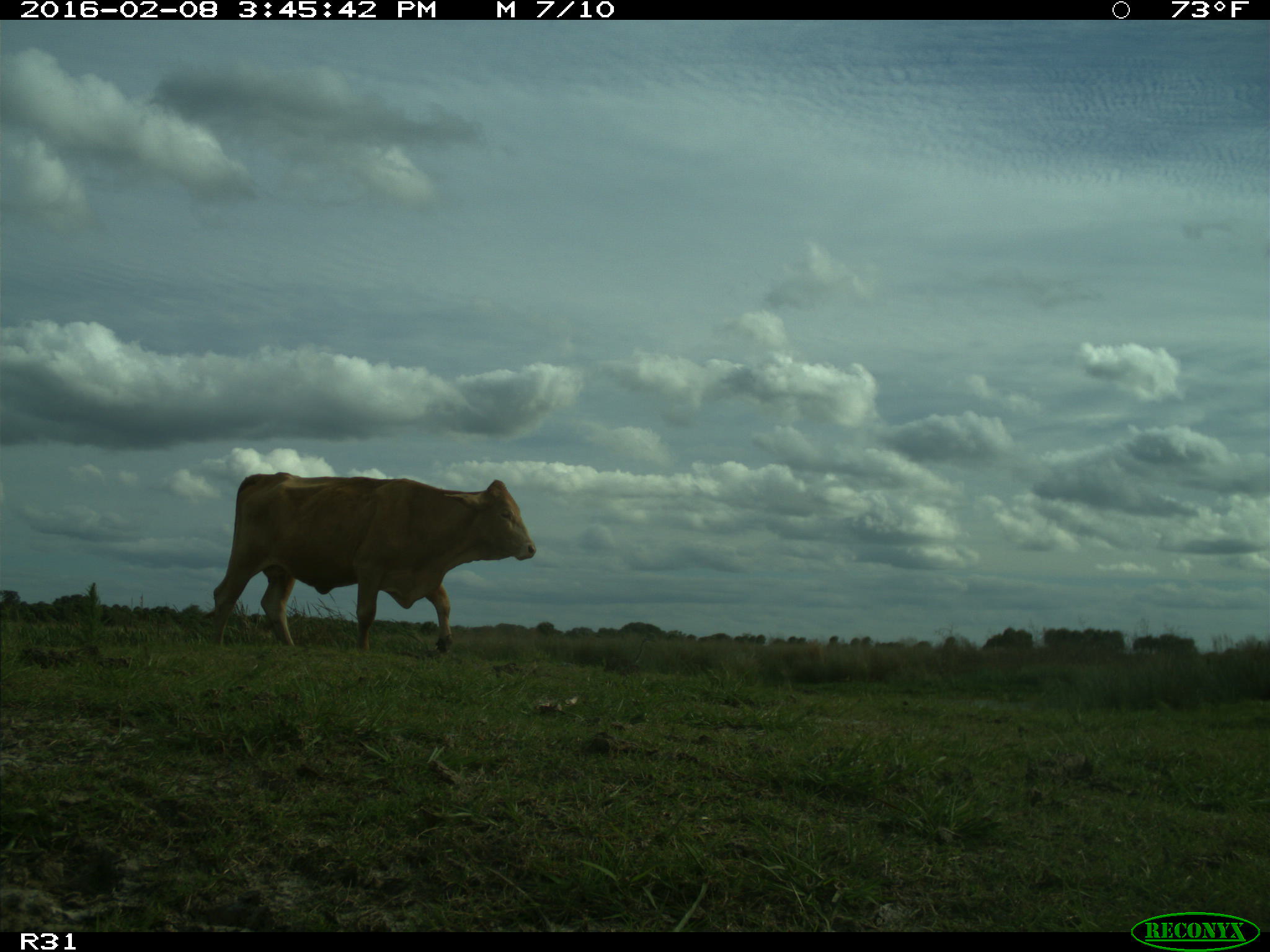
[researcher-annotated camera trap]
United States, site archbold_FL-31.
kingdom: Animalia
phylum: Chordata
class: Mammalia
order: Artiodactyla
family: Bovidae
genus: Bos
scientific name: Bos taurus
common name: domestic cow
Bos taurus (domestic cow).